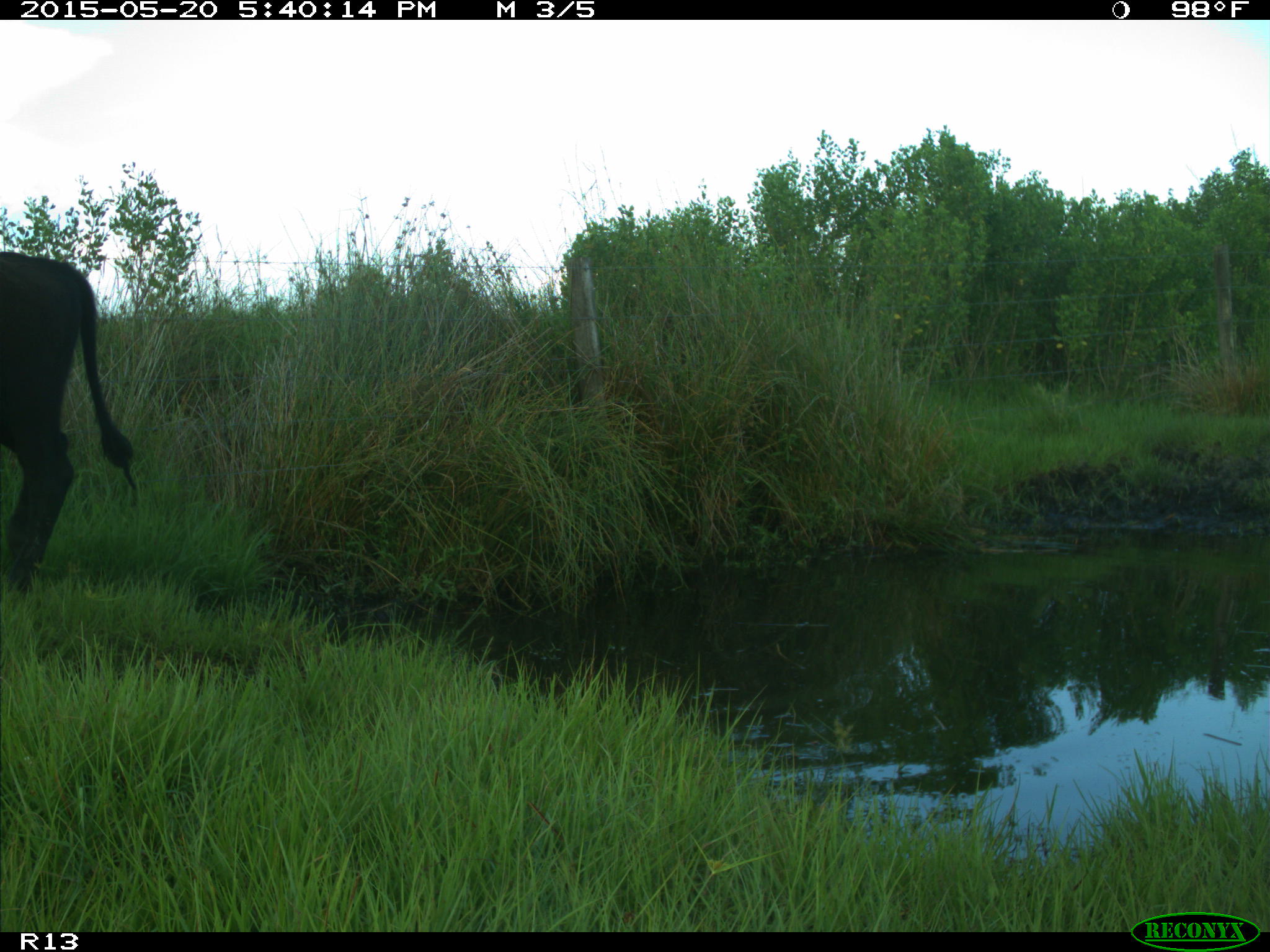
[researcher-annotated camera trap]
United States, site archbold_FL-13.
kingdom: Animalia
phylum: Chordata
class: Mammalia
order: Artiodactyla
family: Bovidae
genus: Bos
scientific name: Bos taurus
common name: domestic cow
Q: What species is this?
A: Bos taurus (domestic cow).